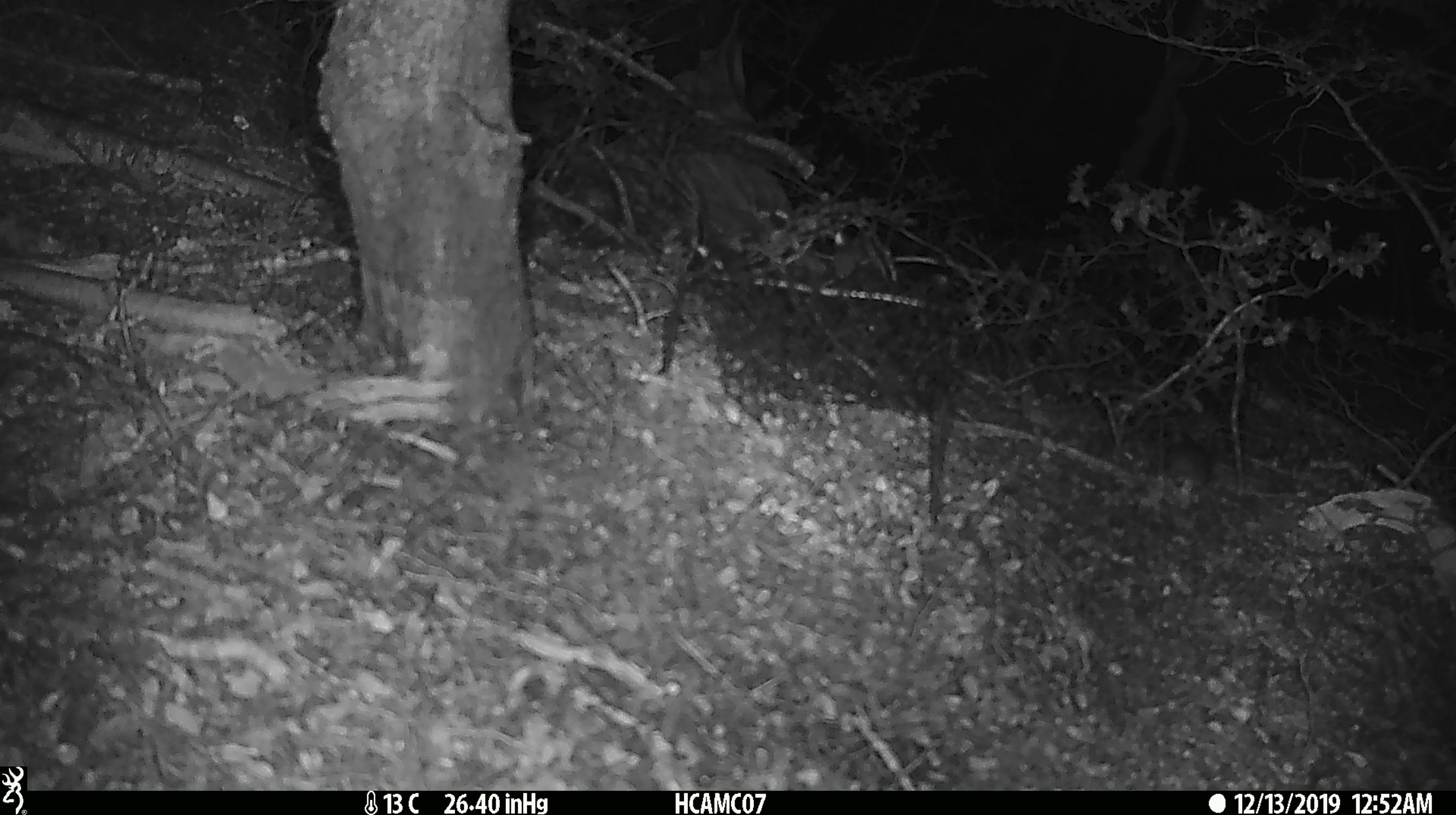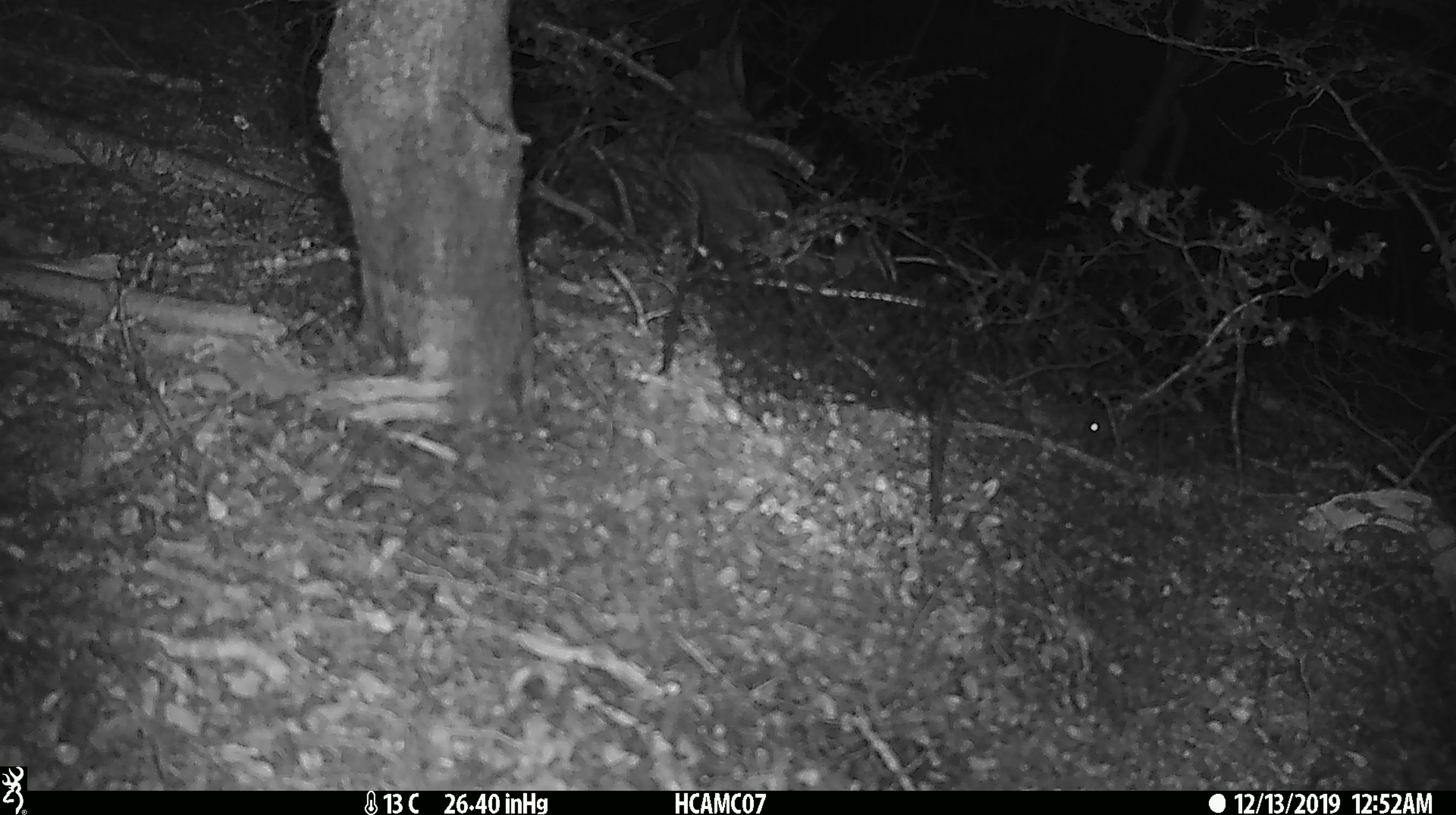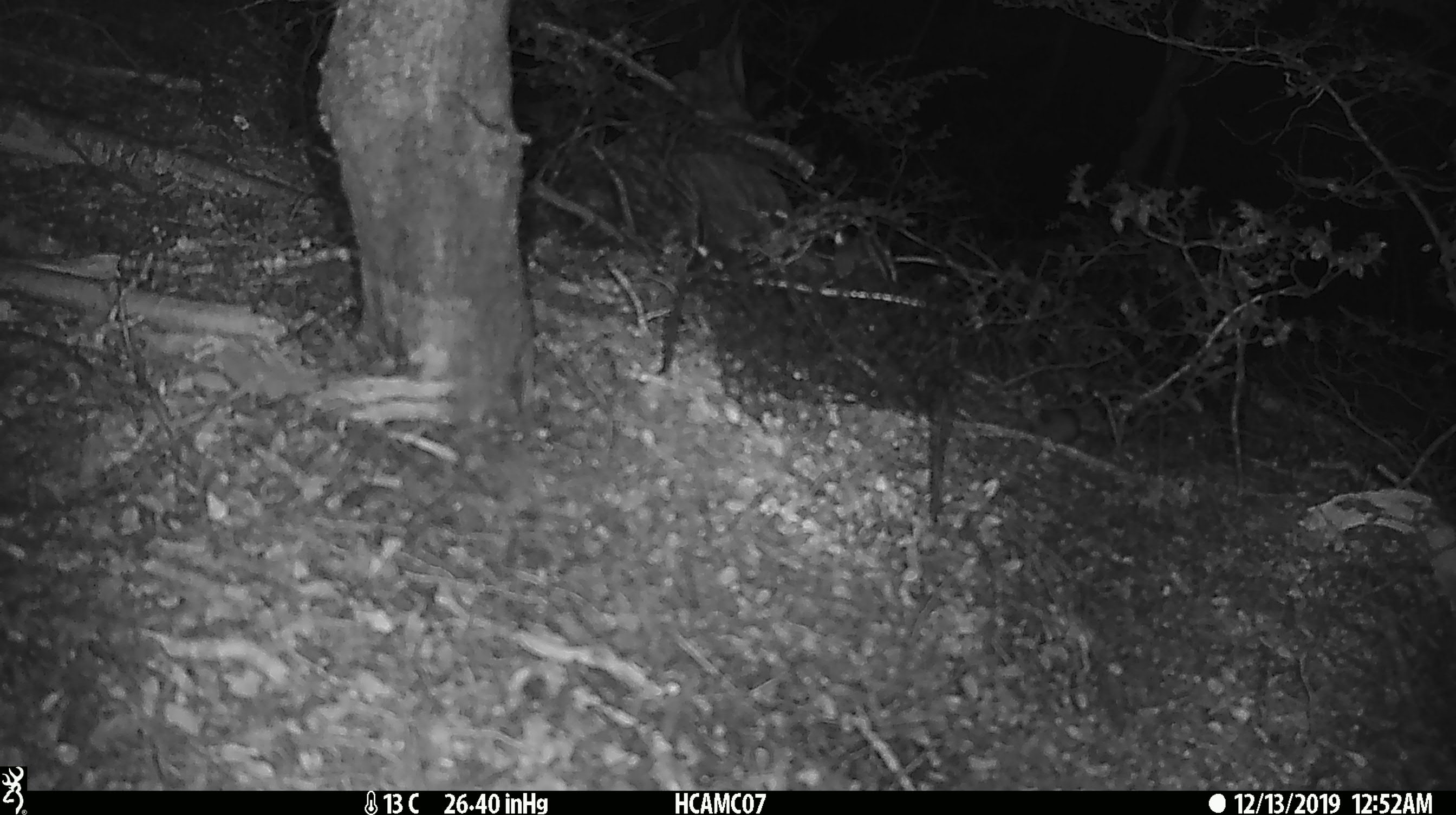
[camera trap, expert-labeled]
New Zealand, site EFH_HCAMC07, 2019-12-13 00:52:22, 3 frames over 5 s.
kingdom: Animalia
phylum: Chordata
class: Mammalia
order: Rodentia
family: Muridae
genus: Mus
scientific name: Mus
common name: mouse